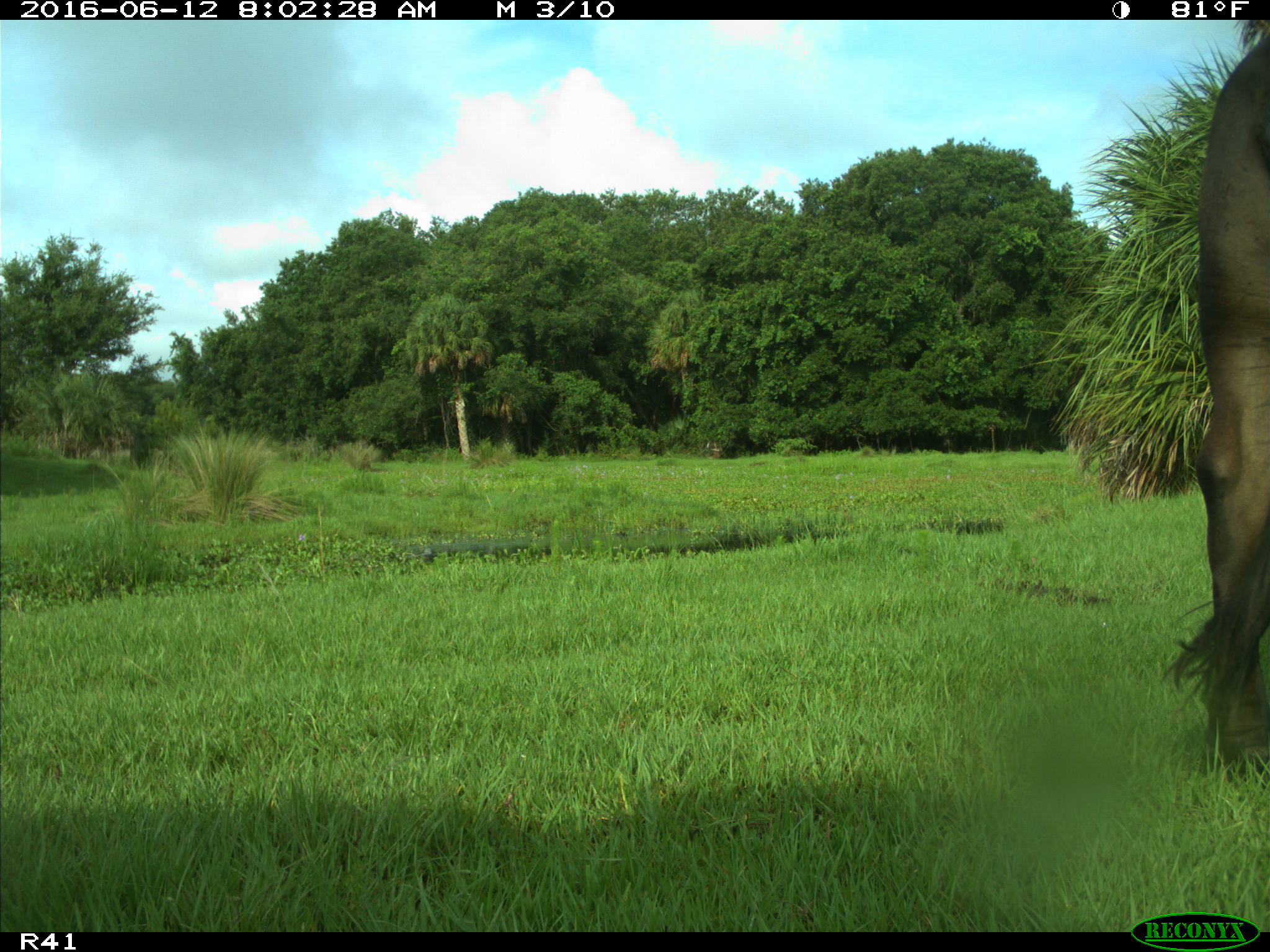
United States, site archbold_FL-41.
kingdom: Animalia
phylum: Chordata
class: Mammalia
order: Artiodactyla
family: Bovidae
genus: Bos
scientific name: Bos taurus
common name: domestic cow